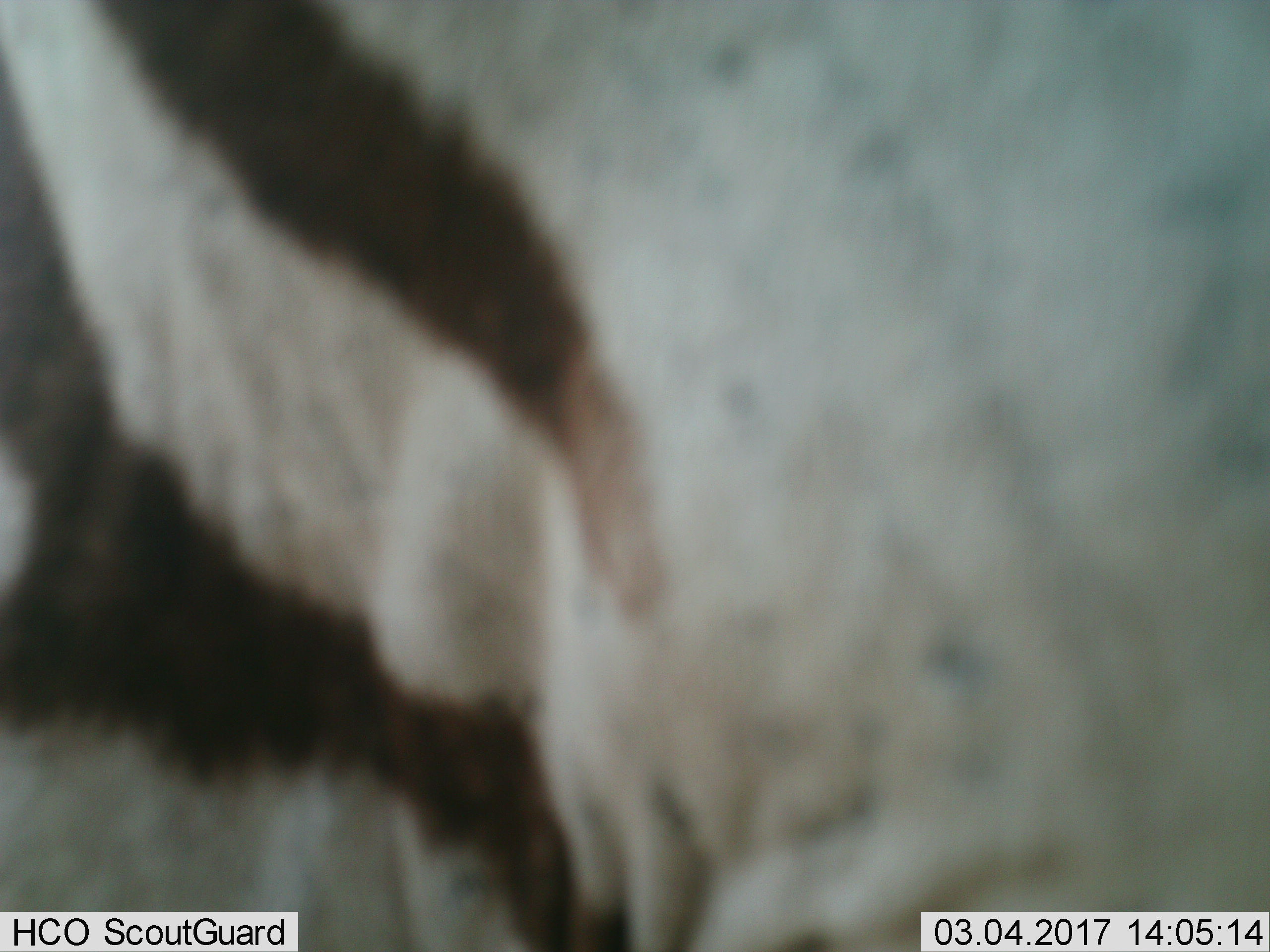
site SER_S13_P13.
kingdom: Animalia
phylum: Chordata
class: Mammalia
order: Perissodactyla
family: Equidae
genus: Equus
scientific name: Equus quagga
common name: plains zebra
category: zebraplains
Zebraplains (plains zebra) (Equus quagga), count 1. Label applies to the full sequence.